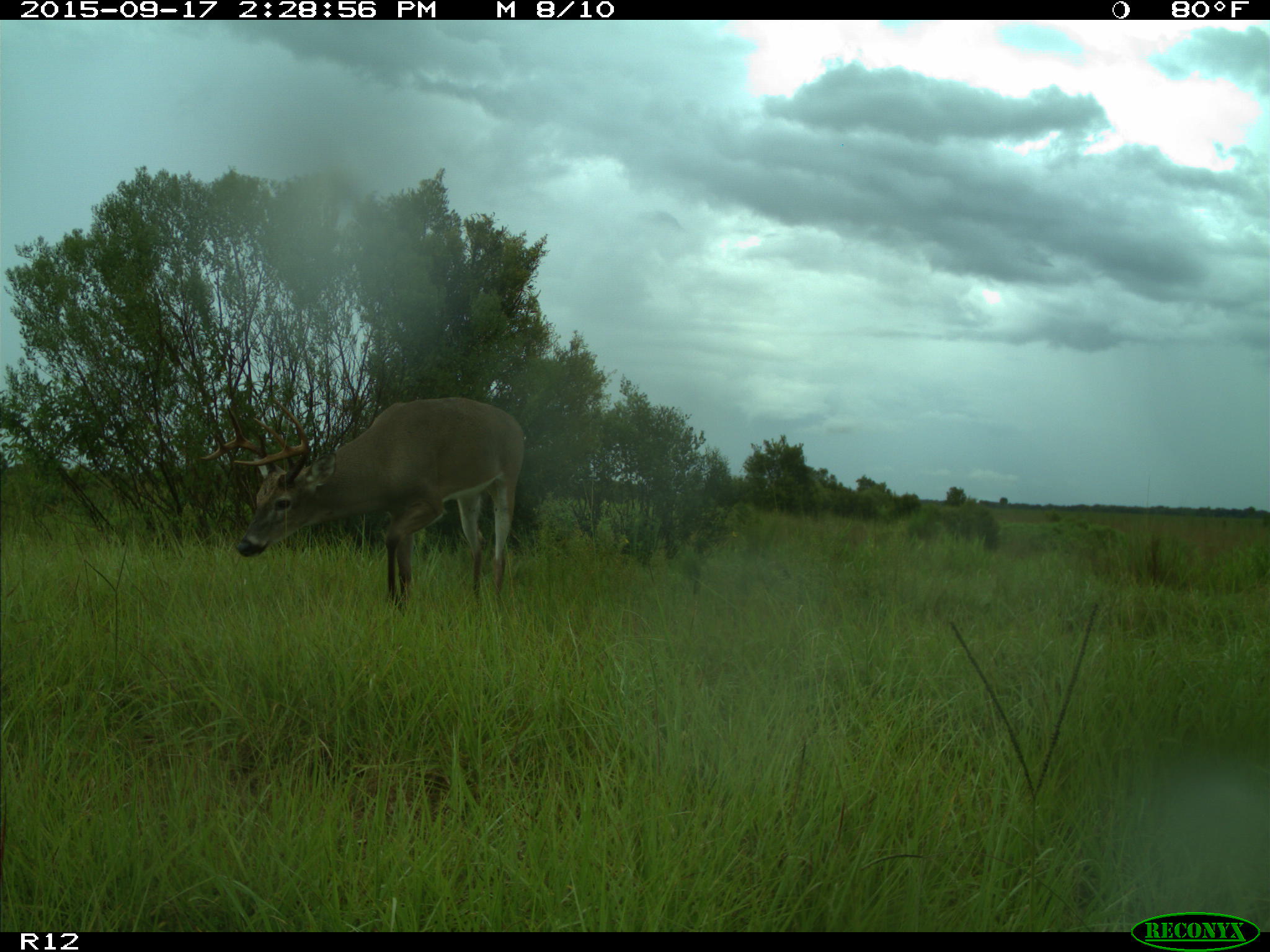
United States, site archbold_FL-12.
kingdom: Animalia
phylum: Chordata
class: Mammalia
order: Artiodactyla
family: Cervidae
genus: Odocoileus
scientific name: Odocoileus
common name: deer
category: unidentified deer